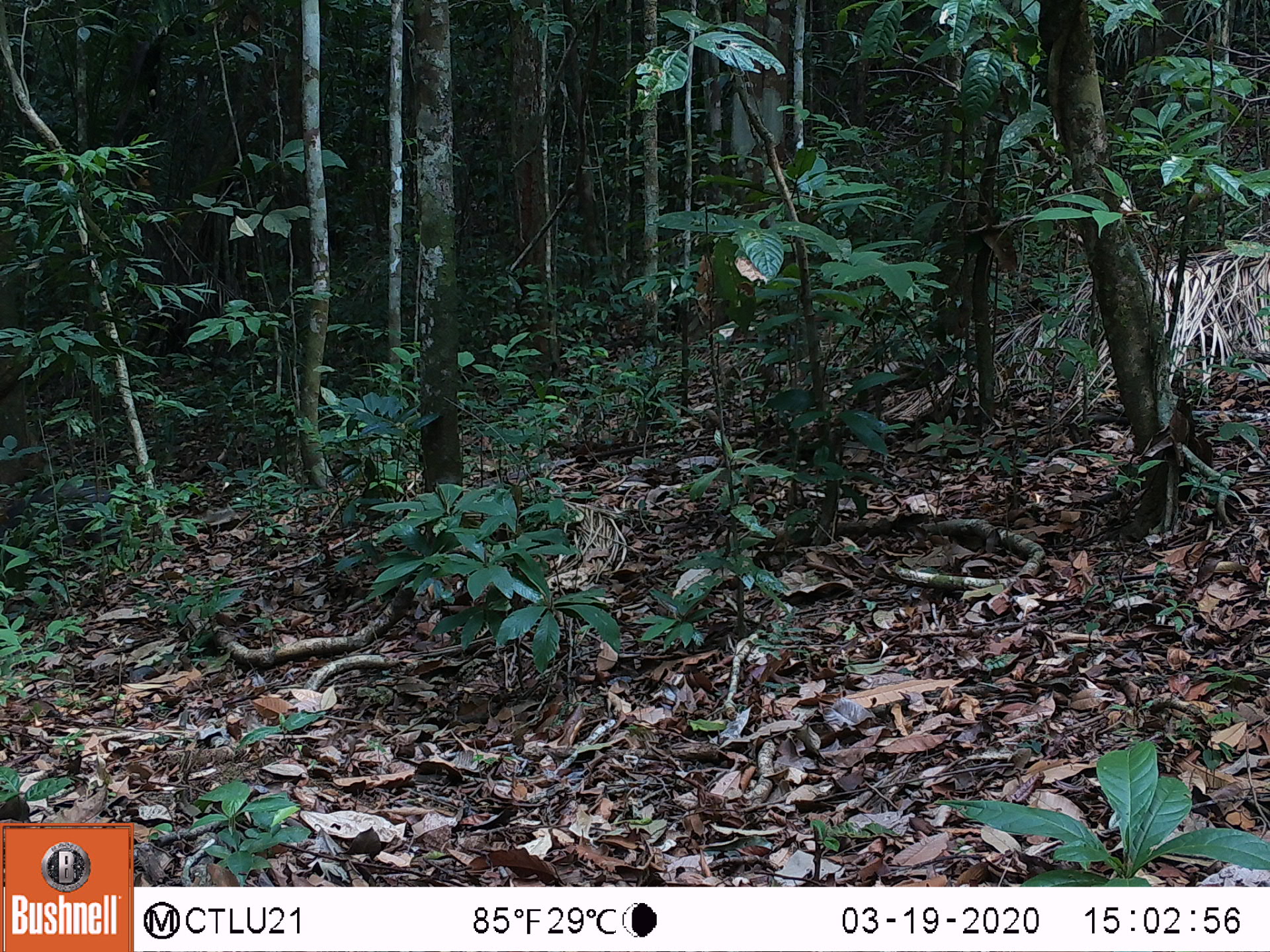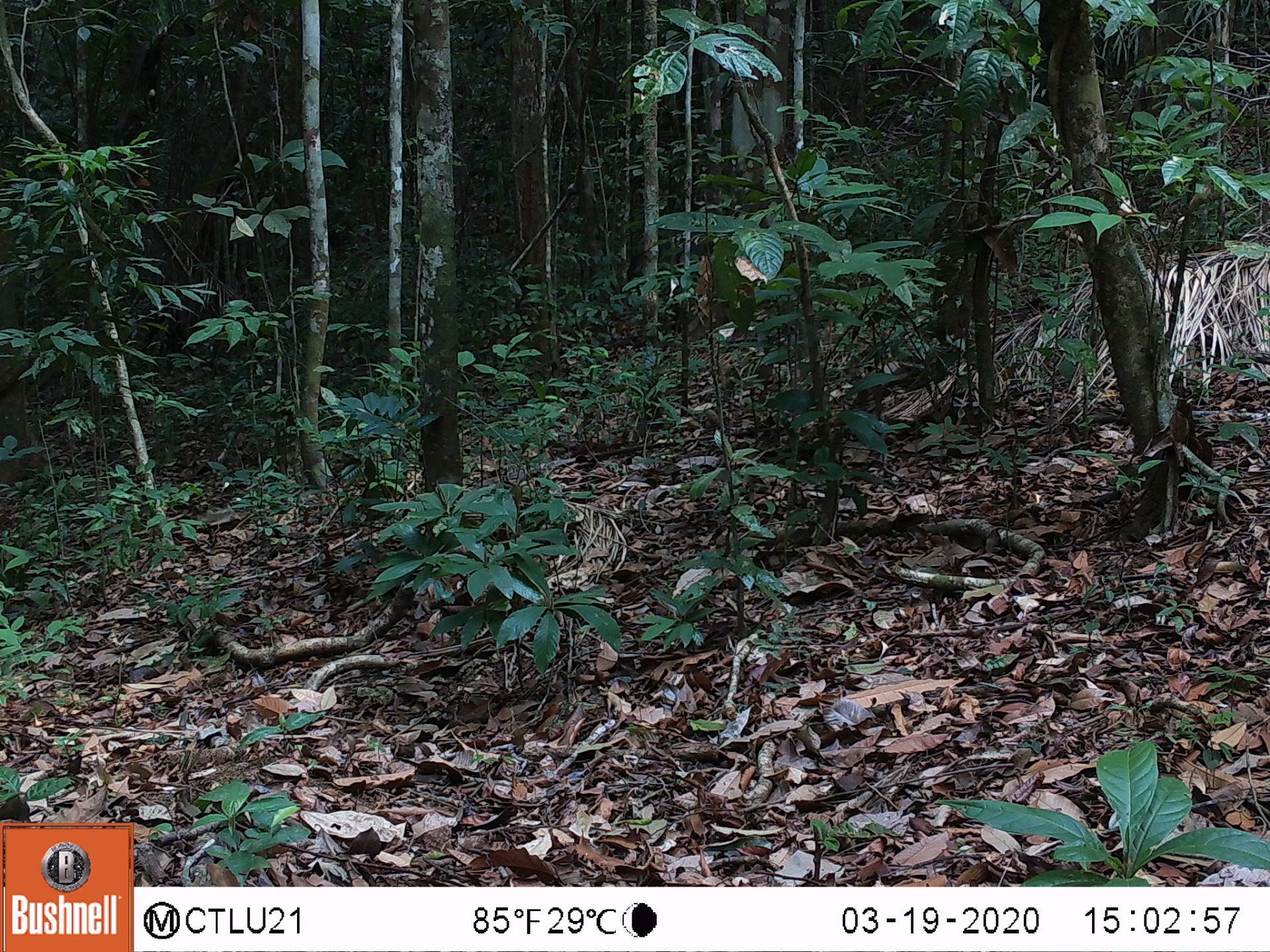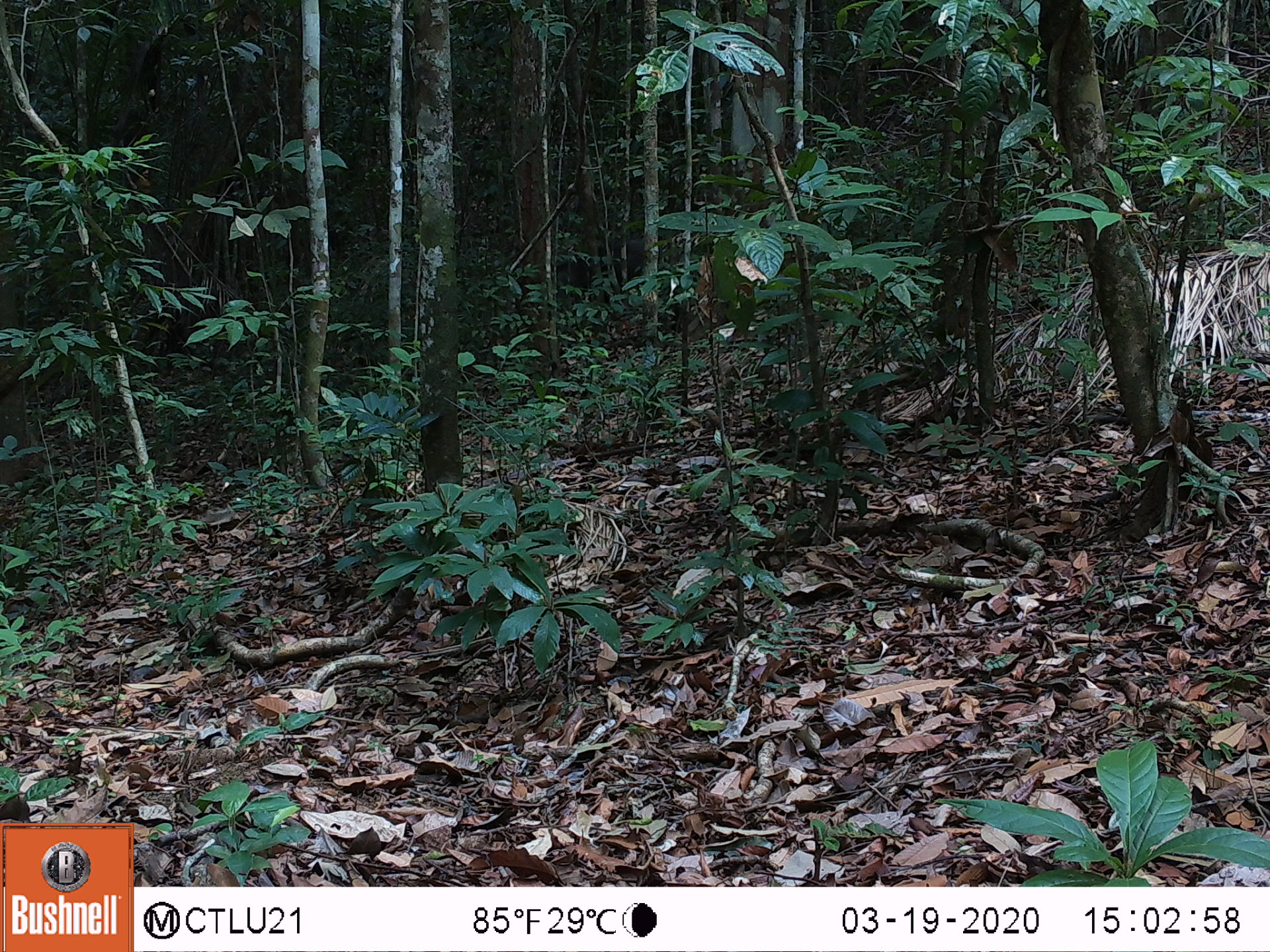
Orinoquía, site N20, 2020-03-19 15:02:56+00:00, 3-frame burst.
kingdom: Animalia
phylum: Chordata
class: Mammalia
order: Rodentia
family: Dasyproctidae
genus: Dasyprocta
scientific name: Dasyprocta fuliginosa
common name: black agouti